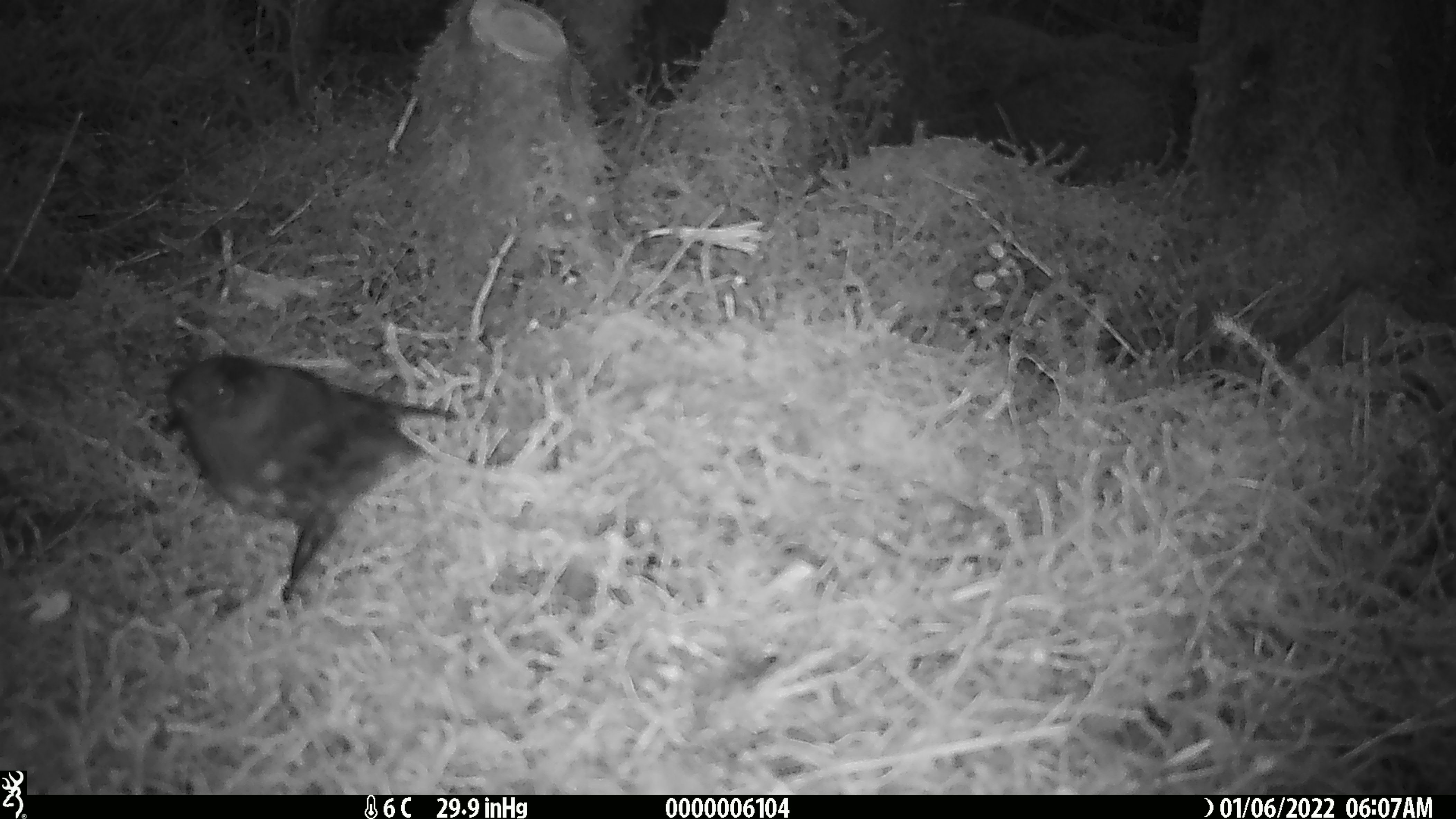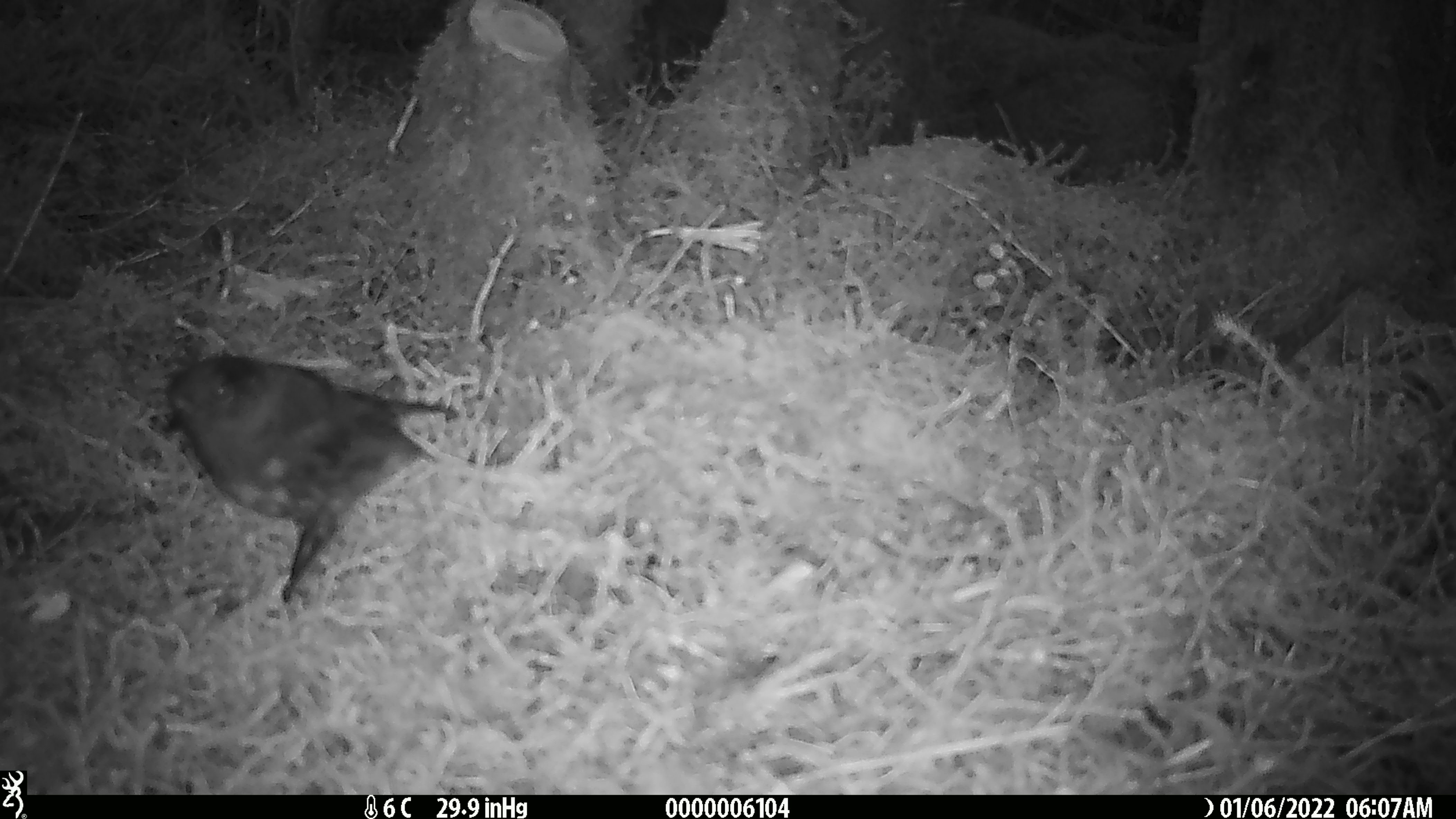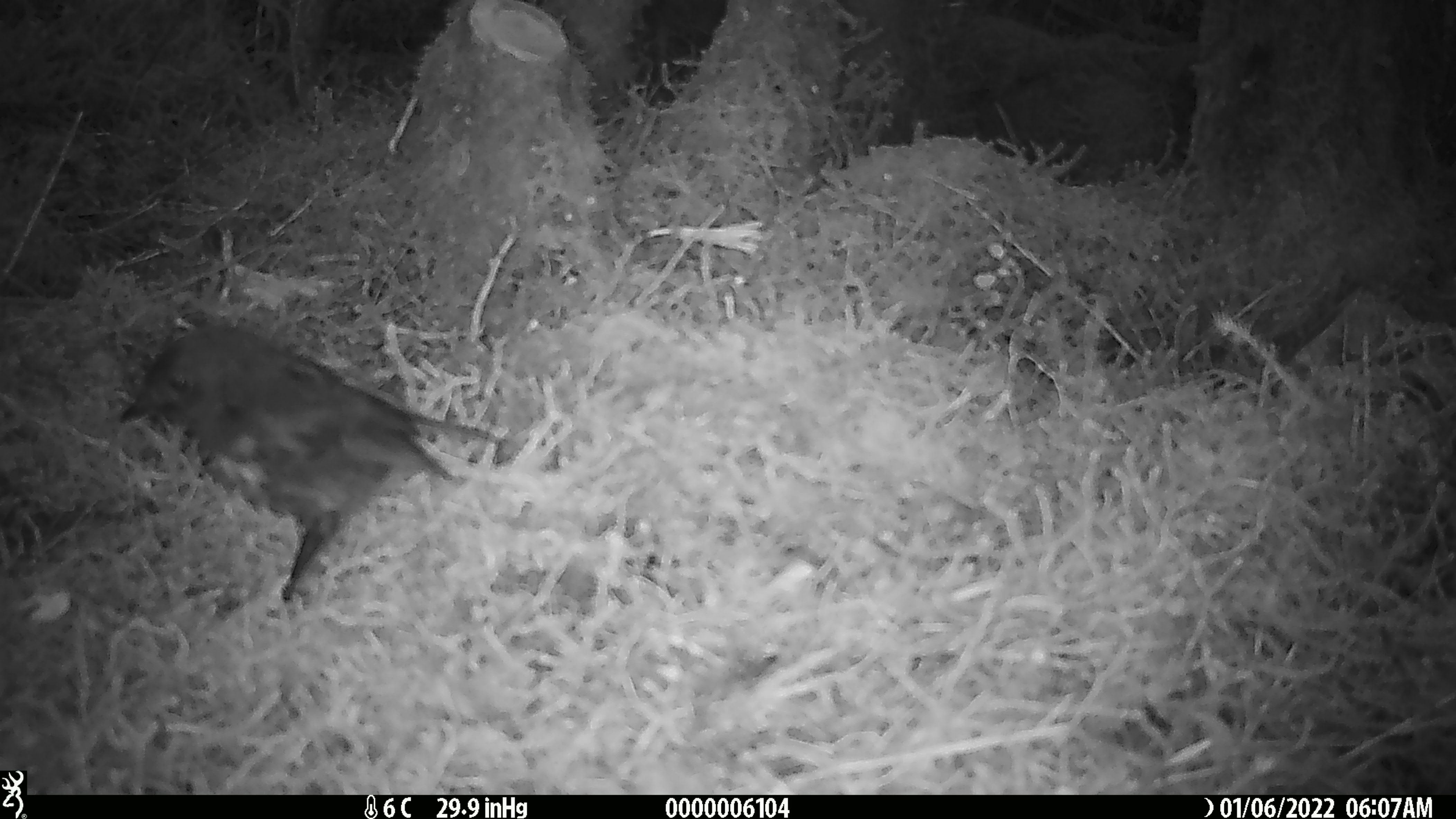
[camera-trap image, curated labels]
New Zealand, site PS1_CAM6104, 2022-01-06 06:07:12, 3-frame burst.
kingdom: Animalia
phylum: Chordata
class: Aves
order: Passeriformes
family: Petroicidae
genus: Petroica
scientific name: Petroica australis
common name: new zealand robin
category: robin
Robin (new zealand robin) (Petroica australis).